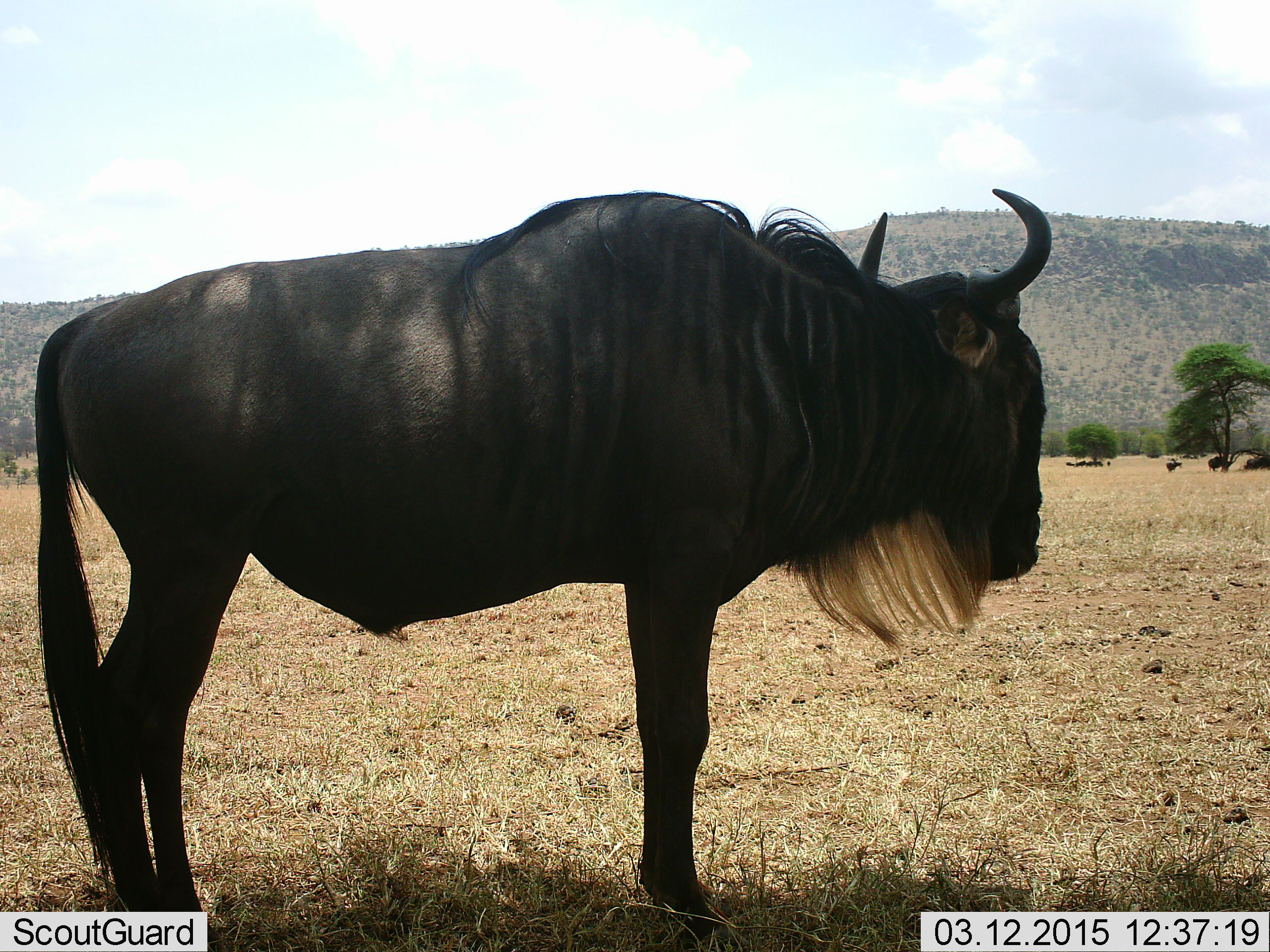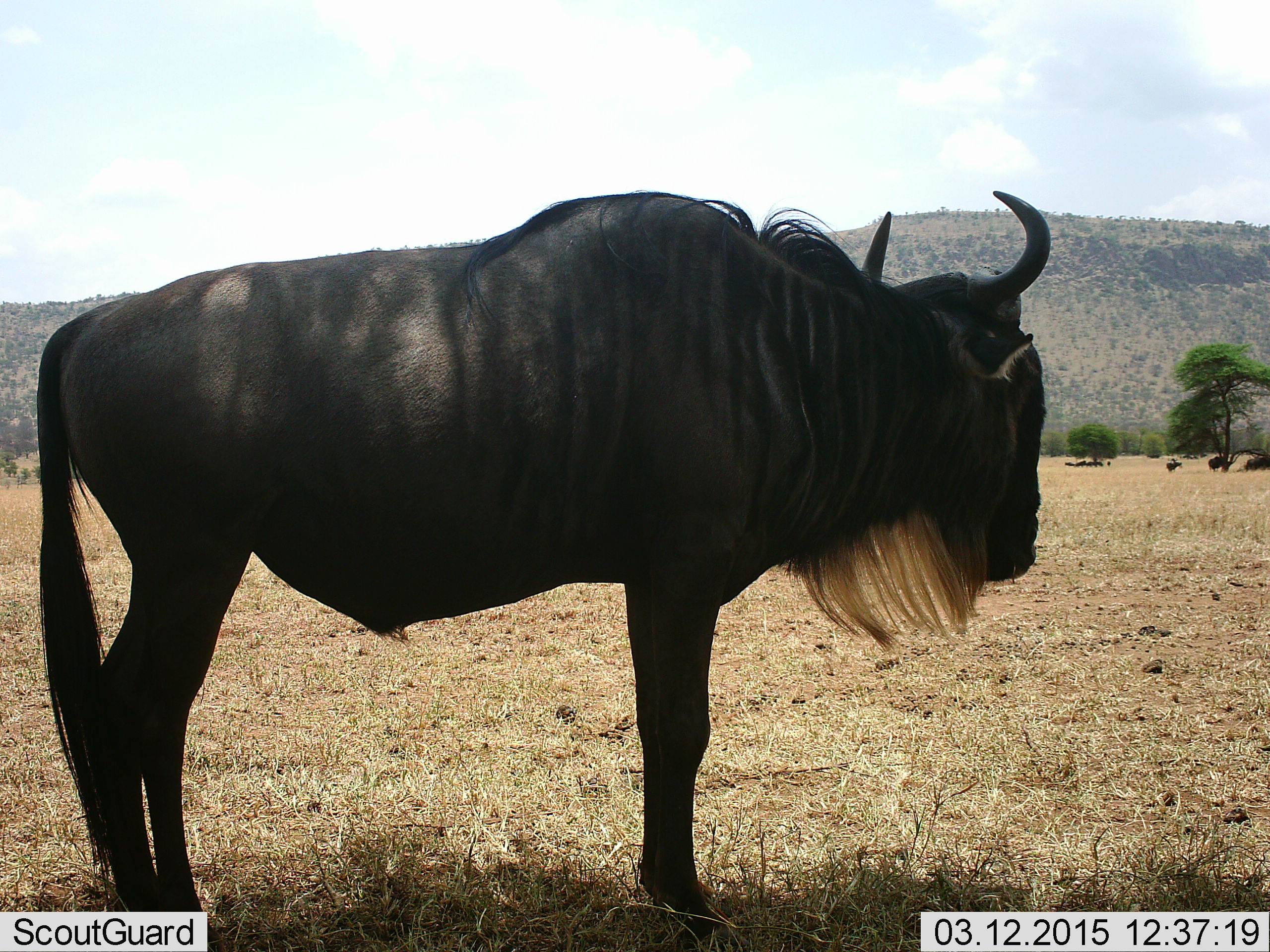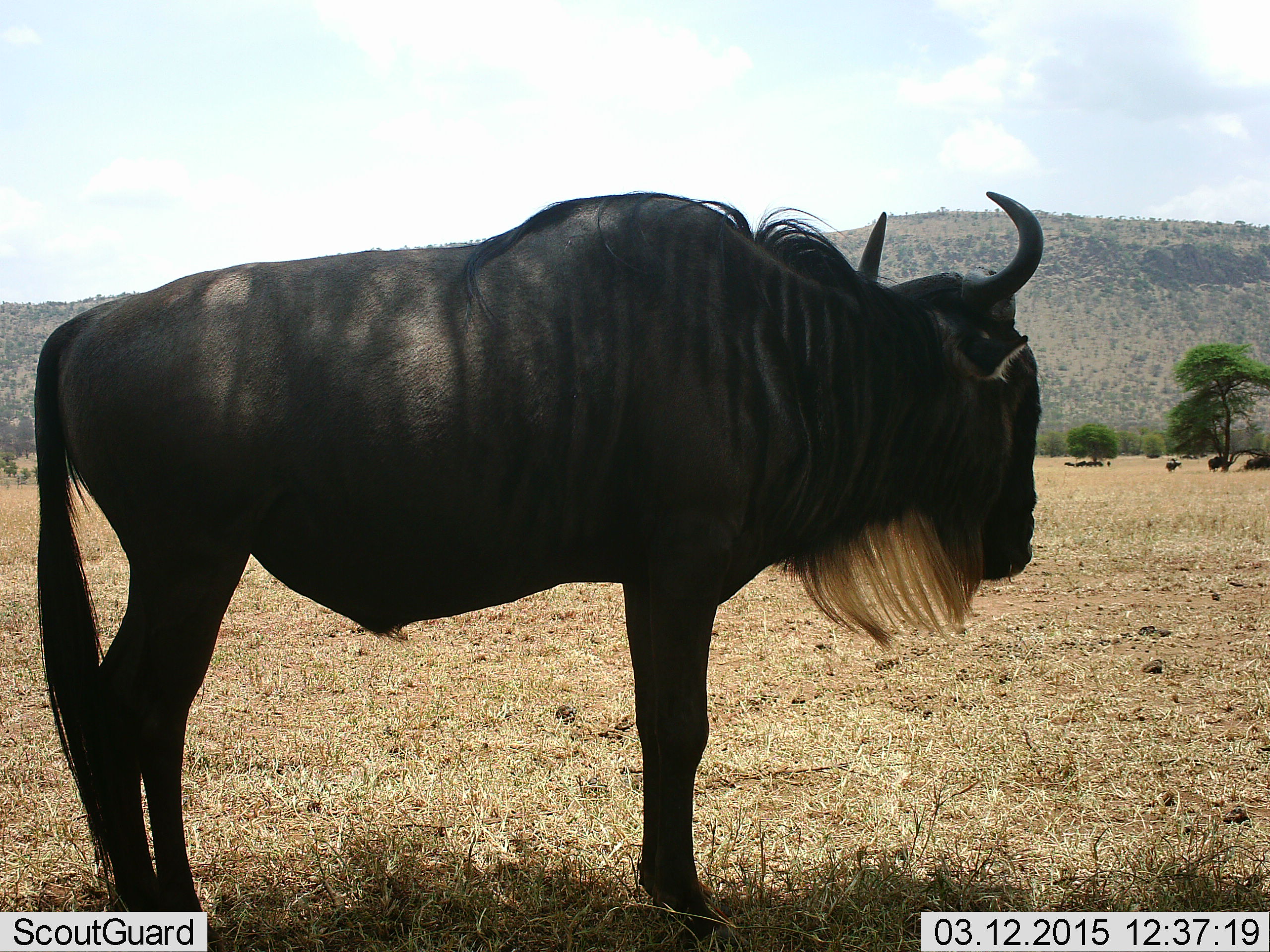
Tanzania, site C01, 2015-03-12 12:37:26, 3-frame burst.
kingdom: Animalia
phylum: Chordata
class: Mammalia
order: Artiodactyla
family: Bovidae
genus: Connochaetes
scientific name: Connochaetes taurinus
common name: blue wildebeest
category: wildebeest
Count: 1.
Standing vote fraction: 100%.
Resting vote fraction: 0%.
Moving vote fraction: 0%.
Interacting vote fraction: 0%.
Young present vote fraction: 0%.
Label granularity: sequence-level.